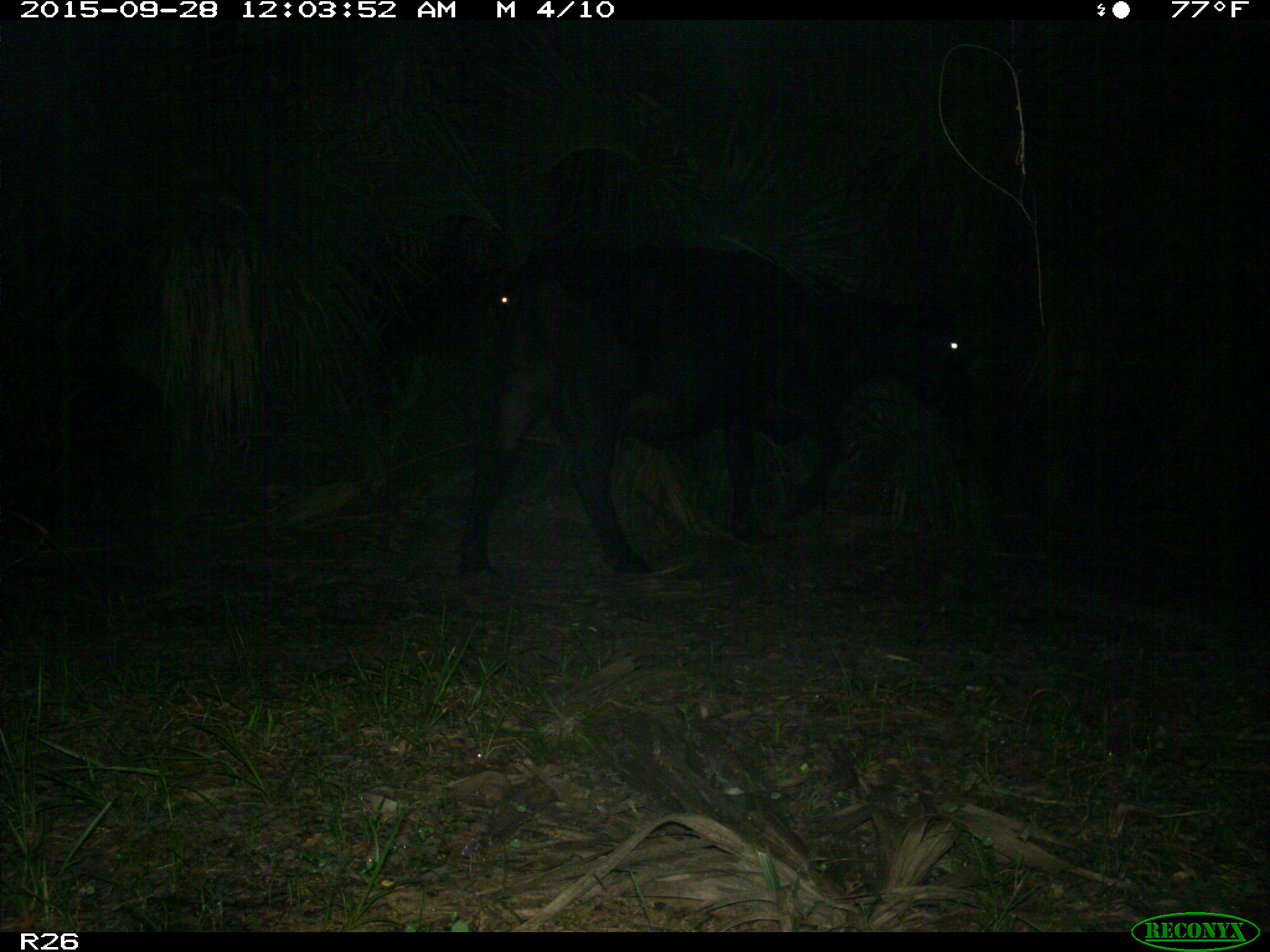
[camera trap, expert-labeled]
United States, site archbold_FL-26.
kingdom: Animalia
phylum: Chordata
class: Mammalia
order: Artiodactyla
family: Bovidae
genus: Bos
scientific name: Bos taurus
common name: domestic cow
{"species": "Bos taurus (domestic cow)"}